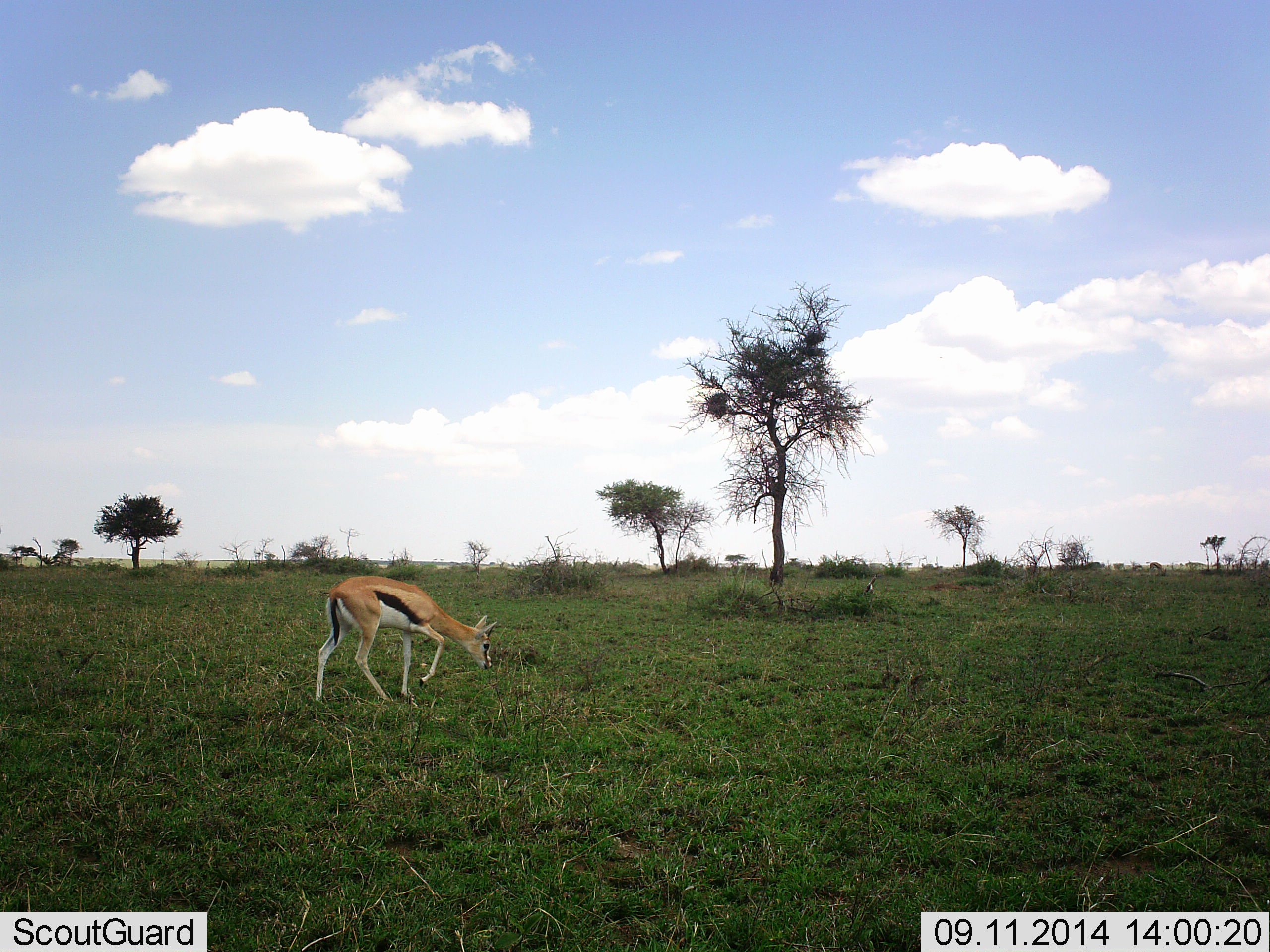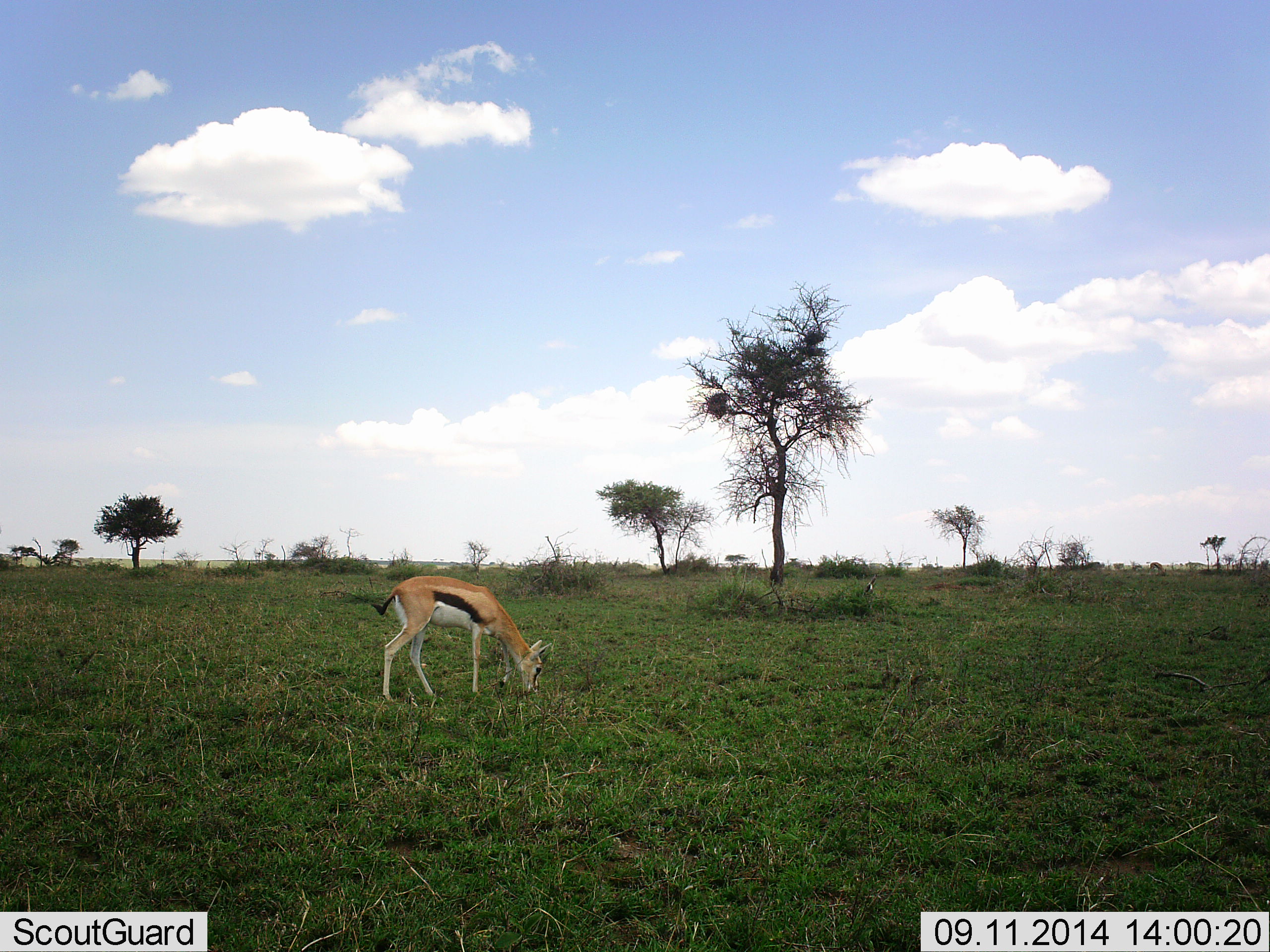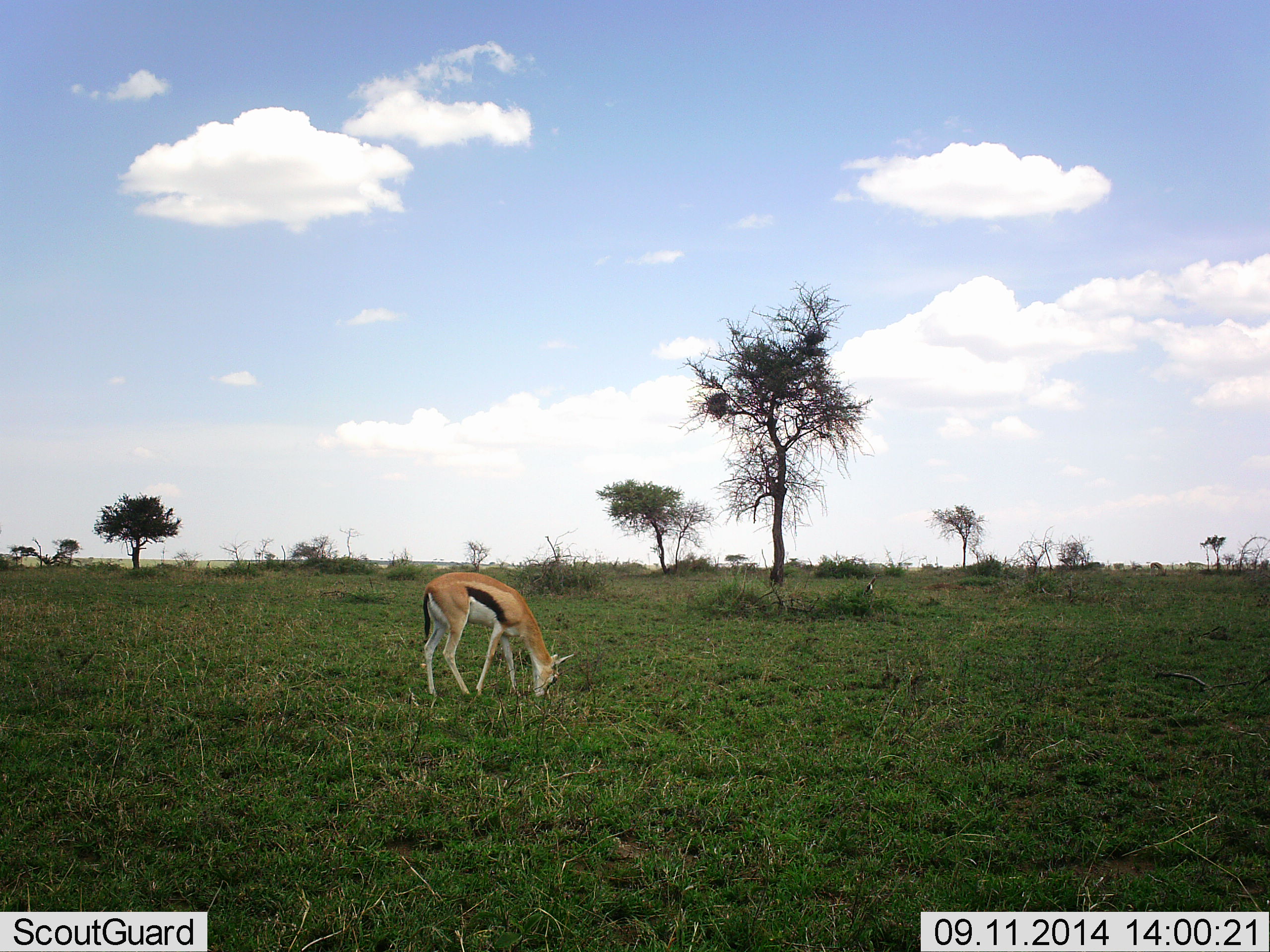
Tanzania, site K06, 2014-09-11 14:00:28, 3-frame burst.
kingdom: Animalia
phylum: Chordata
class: Mammalia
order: Artiodactyla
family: Bovidae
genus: Eudorcas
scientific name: Eudorcas thomsonii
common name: thomson's gazelle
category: gazellethomsons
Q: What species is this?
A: Gazellethomsons (thomson's gazelle) (Eudorcas thomsonii).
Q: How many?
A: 1.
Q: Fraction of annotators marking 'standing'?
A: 20%.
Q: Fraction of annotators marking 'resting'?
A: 0%.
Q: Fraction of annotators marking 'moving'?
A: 20%.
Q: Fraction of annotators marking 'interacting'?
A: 0%.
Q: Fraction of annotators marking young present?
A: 0%.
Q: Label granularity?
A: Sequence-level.